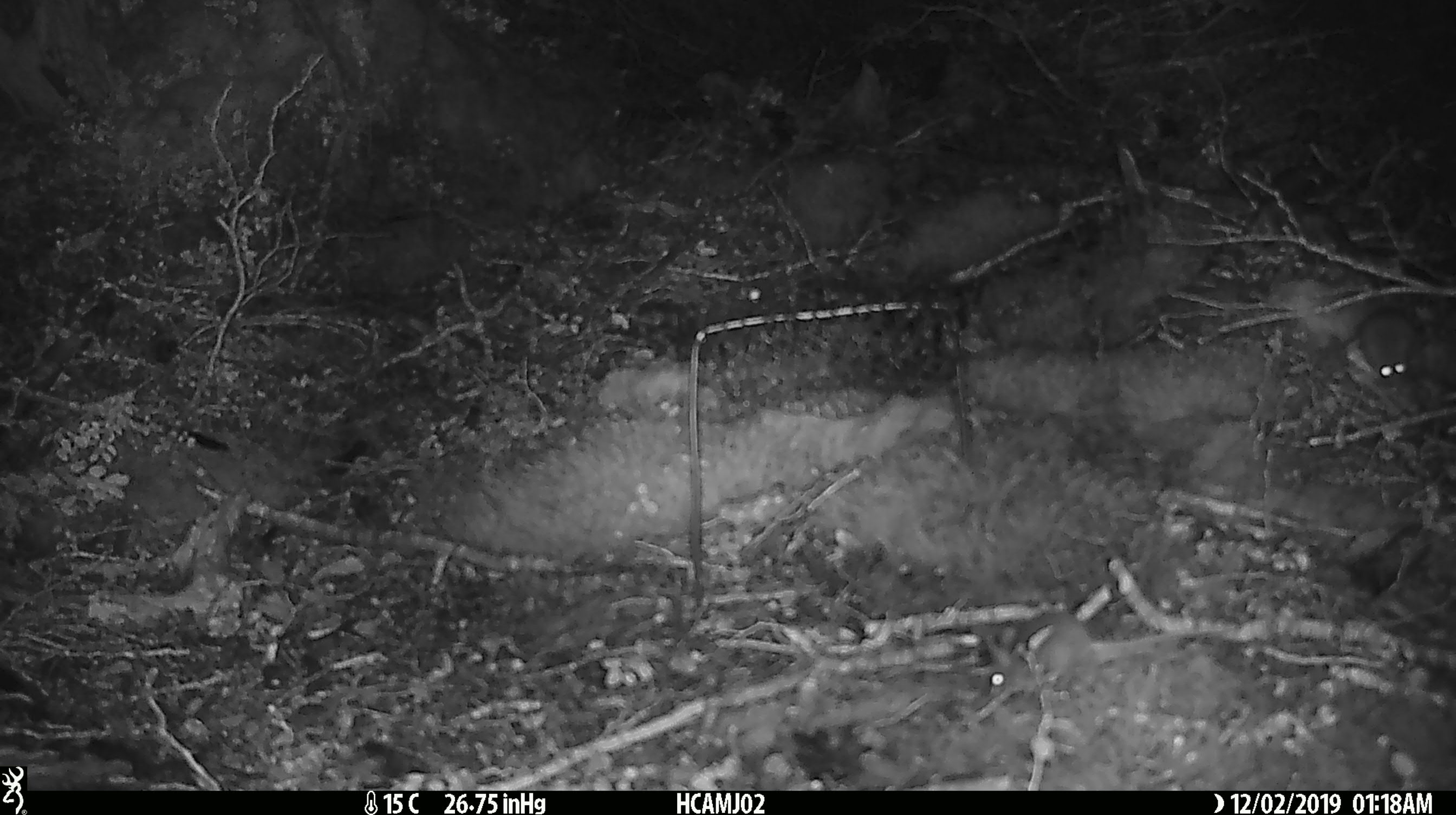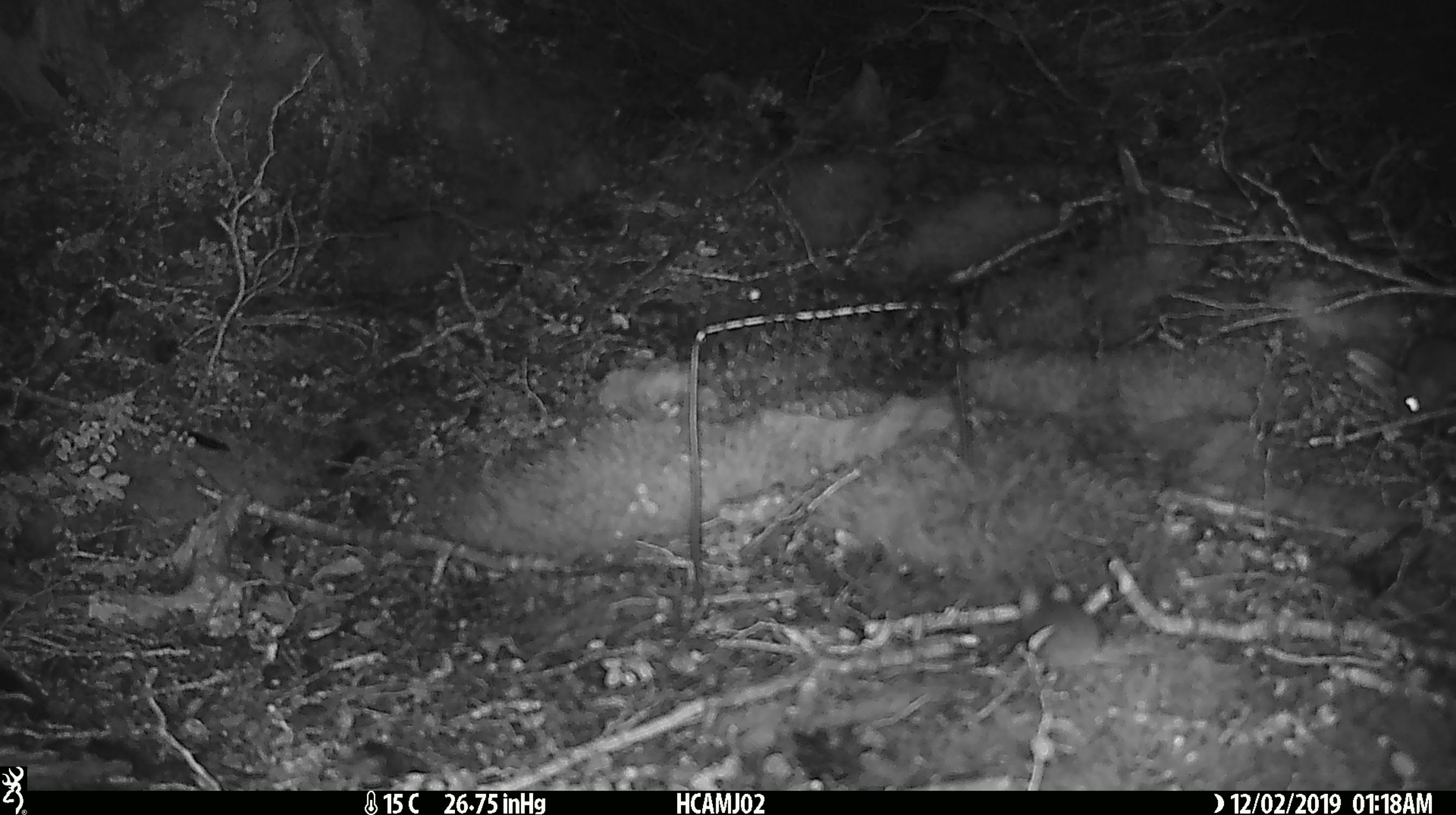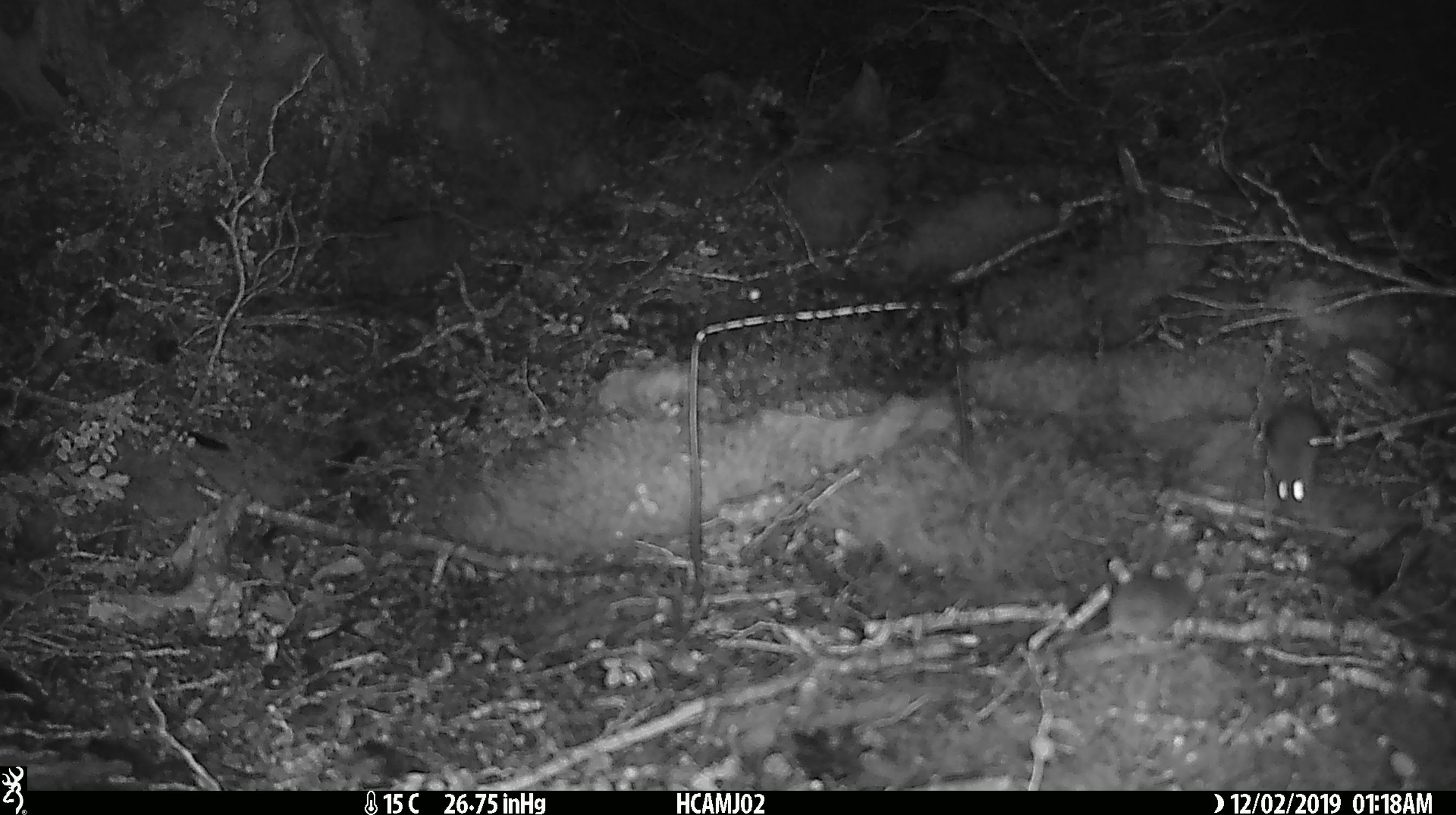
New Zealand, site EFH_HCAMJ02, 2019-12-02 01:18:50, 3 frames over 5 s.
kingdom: Animalia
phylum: Chordata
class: Mammalia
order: Rodentia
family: Muridae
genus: Mus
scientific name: Mus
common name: mouse